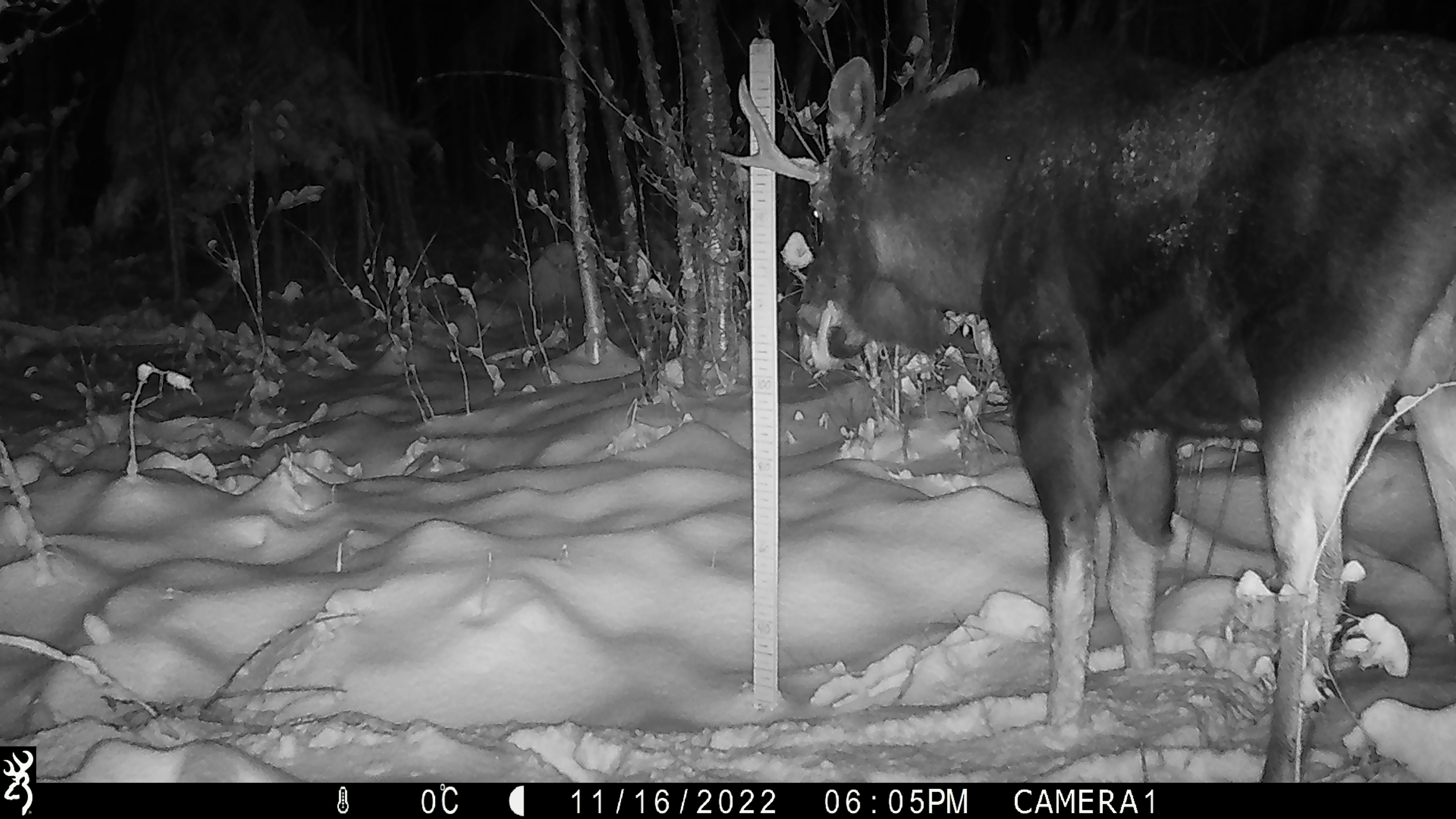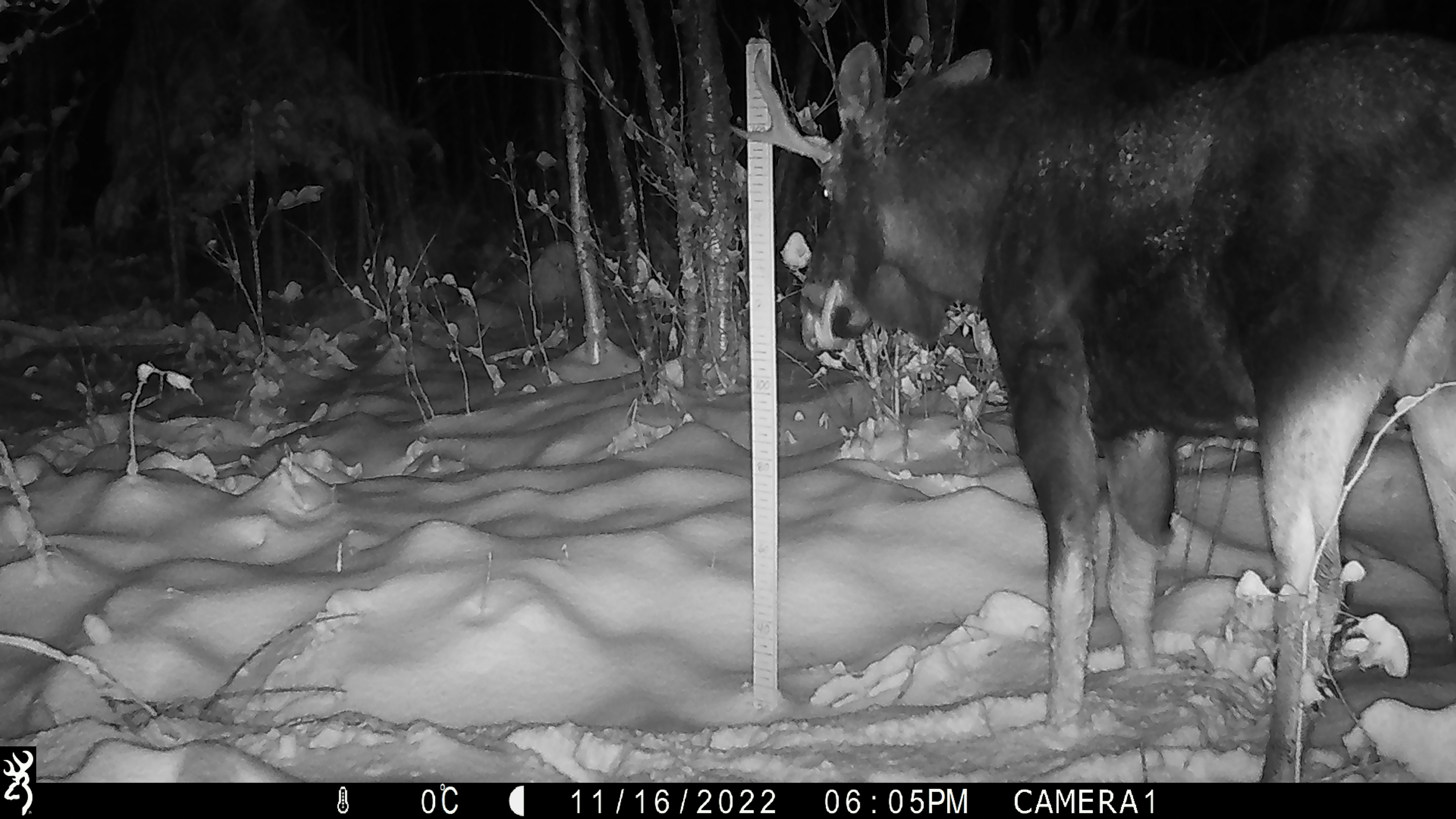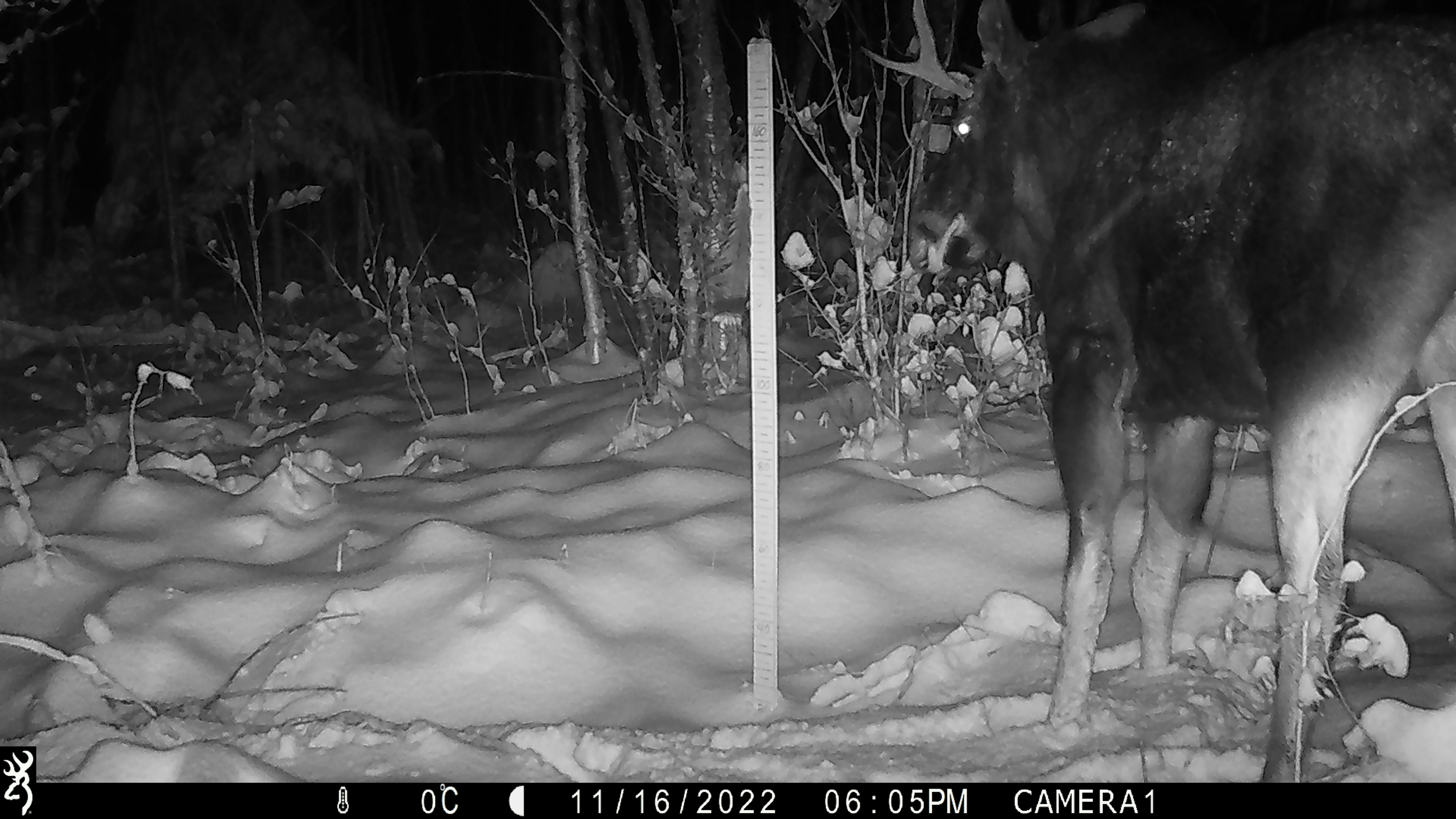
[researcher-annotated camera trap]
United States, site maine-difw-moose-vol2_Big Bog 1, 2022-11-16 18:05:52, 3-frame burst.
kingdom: Animalia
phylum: Chordata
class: Mammalia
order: Artiodactyla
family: Cervidae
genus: Alces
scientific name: Alces alces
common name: moose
Moose (Alces alces).